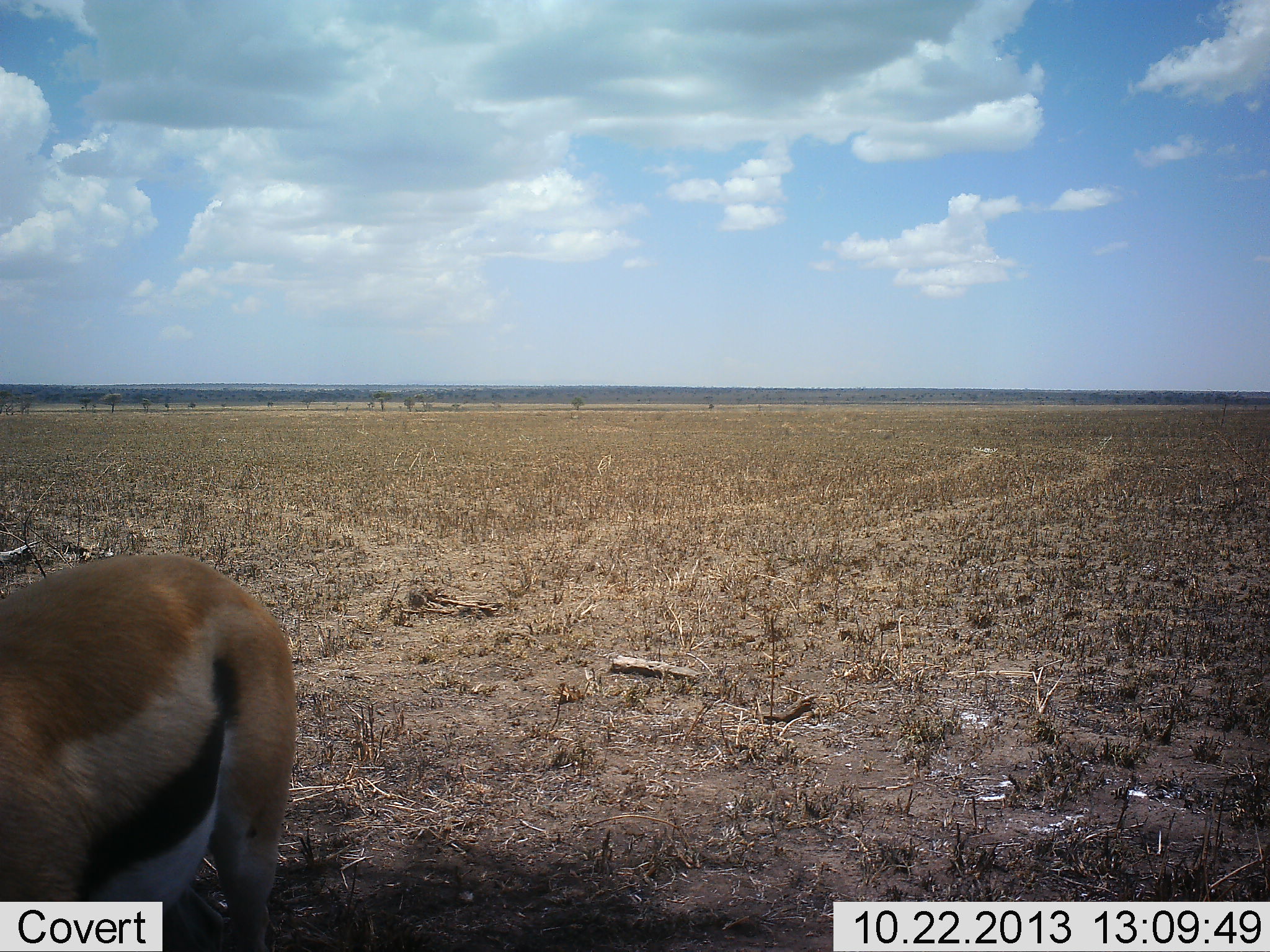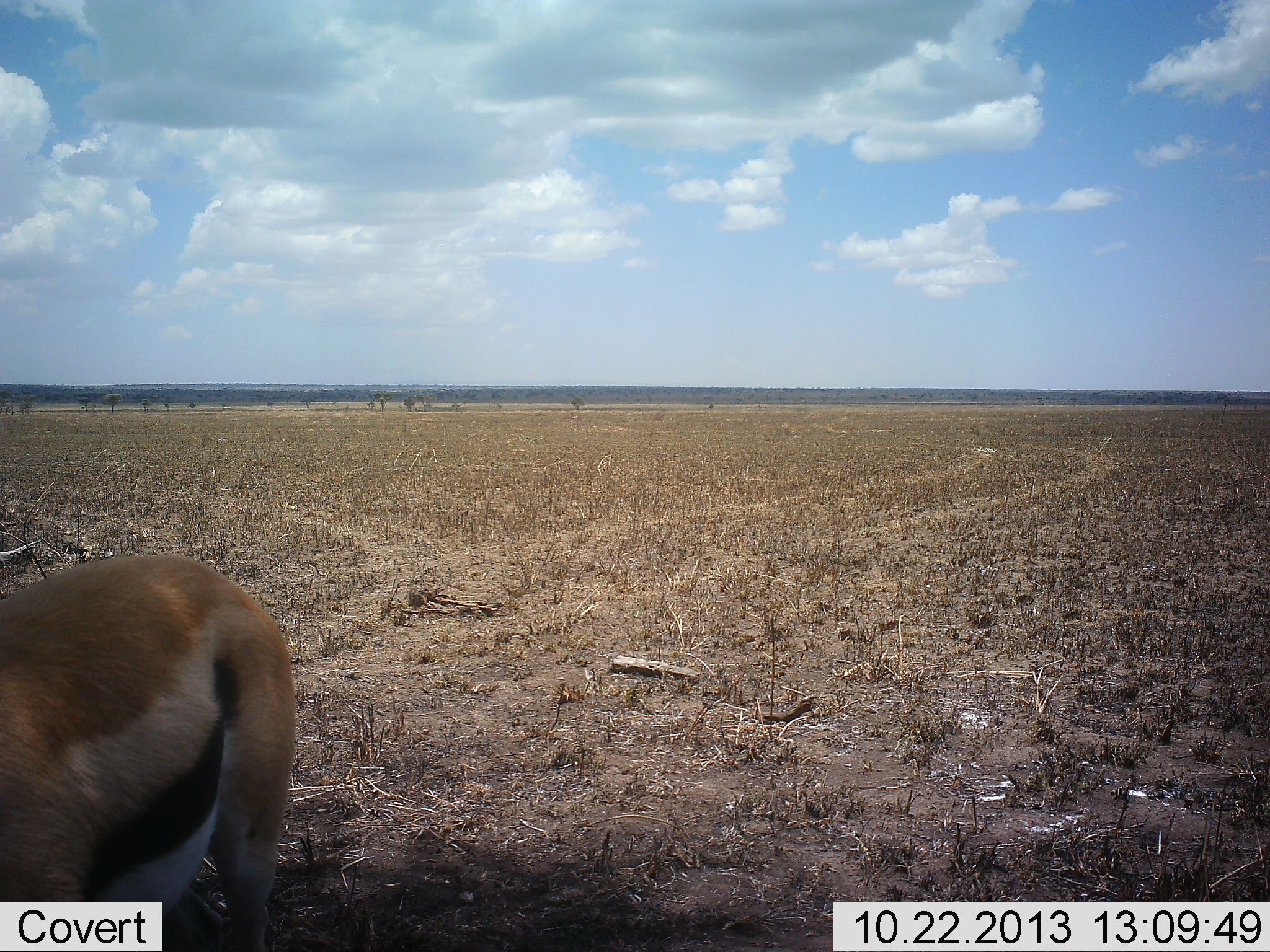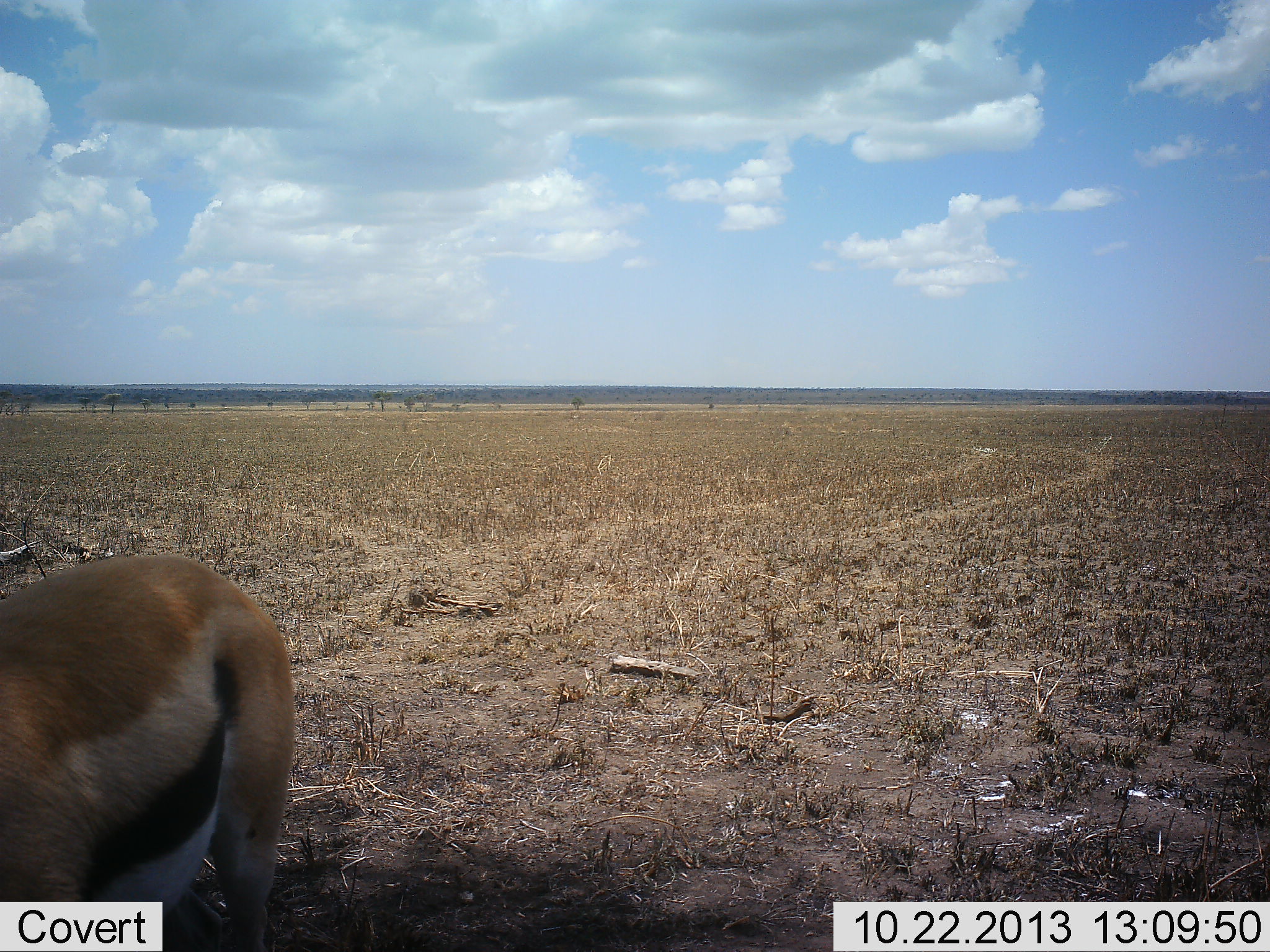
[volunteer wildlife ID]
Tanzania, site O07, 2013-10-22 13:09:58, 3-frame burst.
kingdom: Animalia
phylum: Chordata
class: Mammalia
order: Artiodactyla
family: Bovidae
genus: Eudorcas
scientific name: Eudorcas thomsonii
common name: thomson's gazelle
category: gazellethomsons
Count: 1.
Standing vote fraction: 100%.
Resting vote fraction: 0%.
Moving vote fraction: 0%.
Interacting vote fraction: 0%.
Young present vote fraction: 0%.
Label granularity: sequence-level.